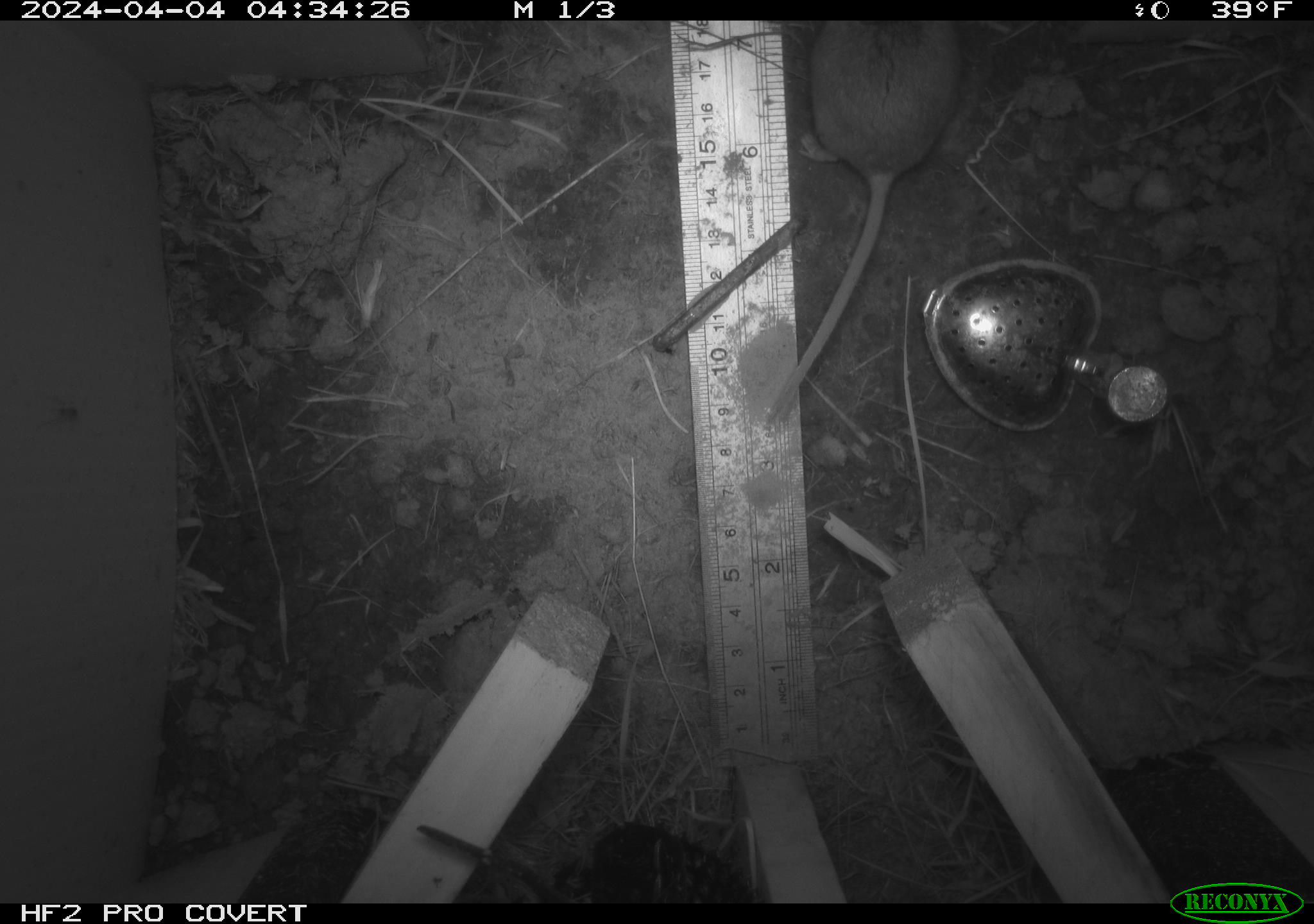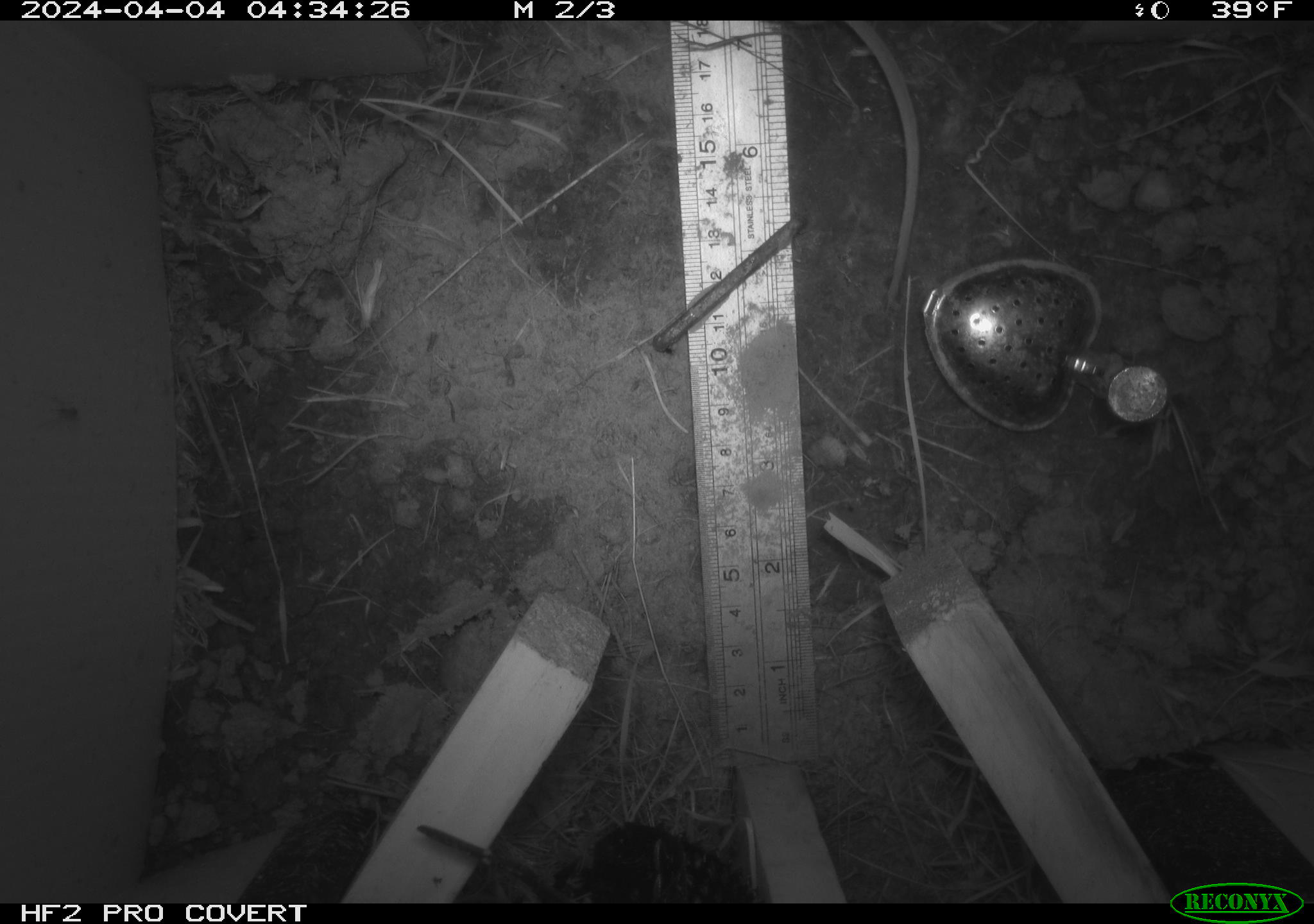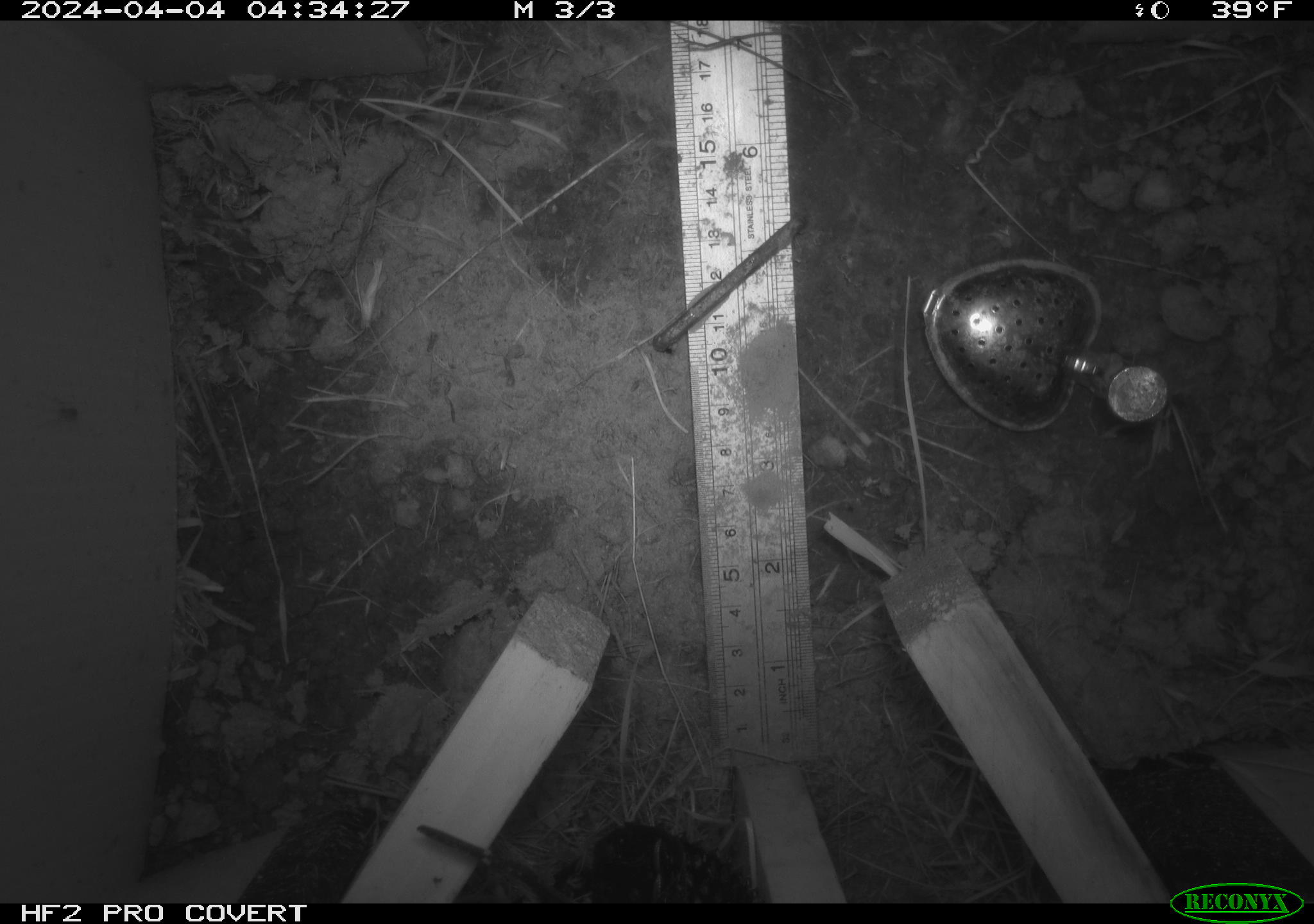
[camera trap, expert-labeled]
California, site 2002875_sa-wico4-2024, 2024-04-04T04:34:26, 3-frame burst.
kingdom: Animalia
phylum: Chordata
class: Mammalia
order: Rodentia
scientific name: Rodentia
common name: rodent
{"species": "rodent (Rodentia)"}